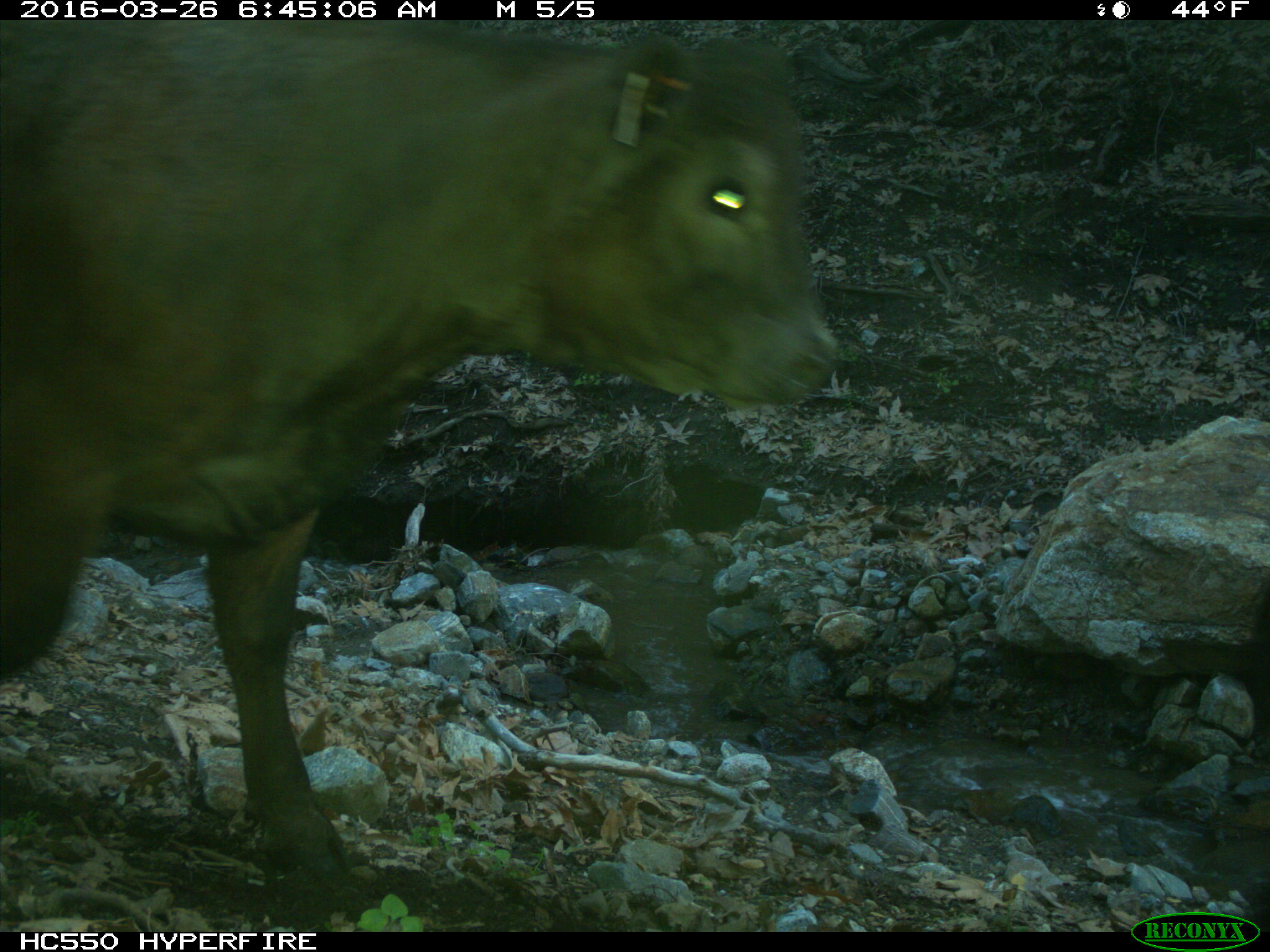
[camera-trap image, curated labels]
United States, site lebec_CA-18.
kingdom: Animalia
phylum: Chordata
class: Mammalia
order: Artiodactyla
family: Bovidae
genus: Bos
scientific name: Bos taurus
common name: domestic cow